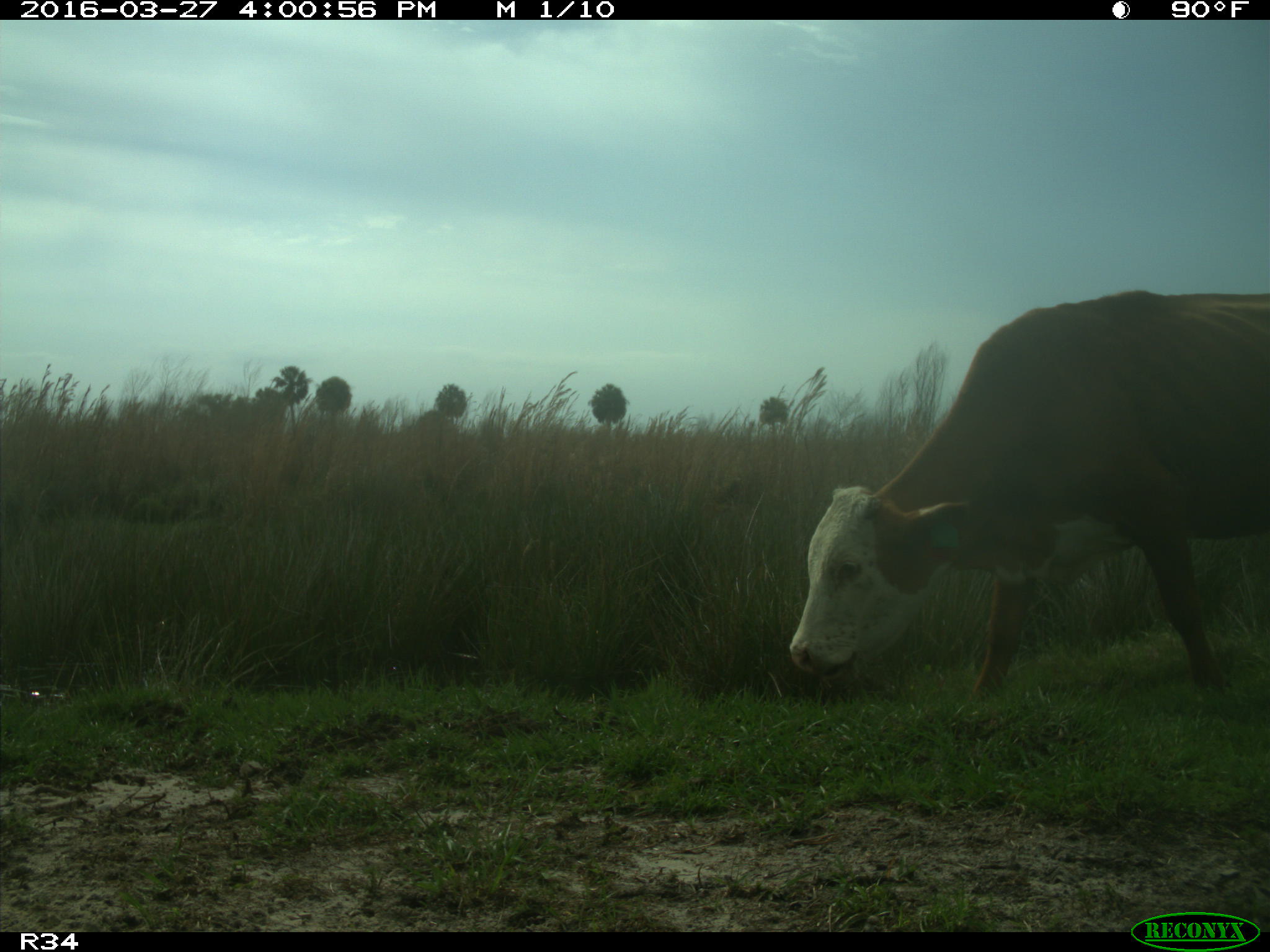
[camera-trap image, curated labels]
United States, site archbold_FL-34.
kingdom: Animalia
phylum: Chordata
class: Mammalia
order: Artiodactyla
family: Bovidae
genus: Bos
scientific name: Bos taurus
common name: domestic cow